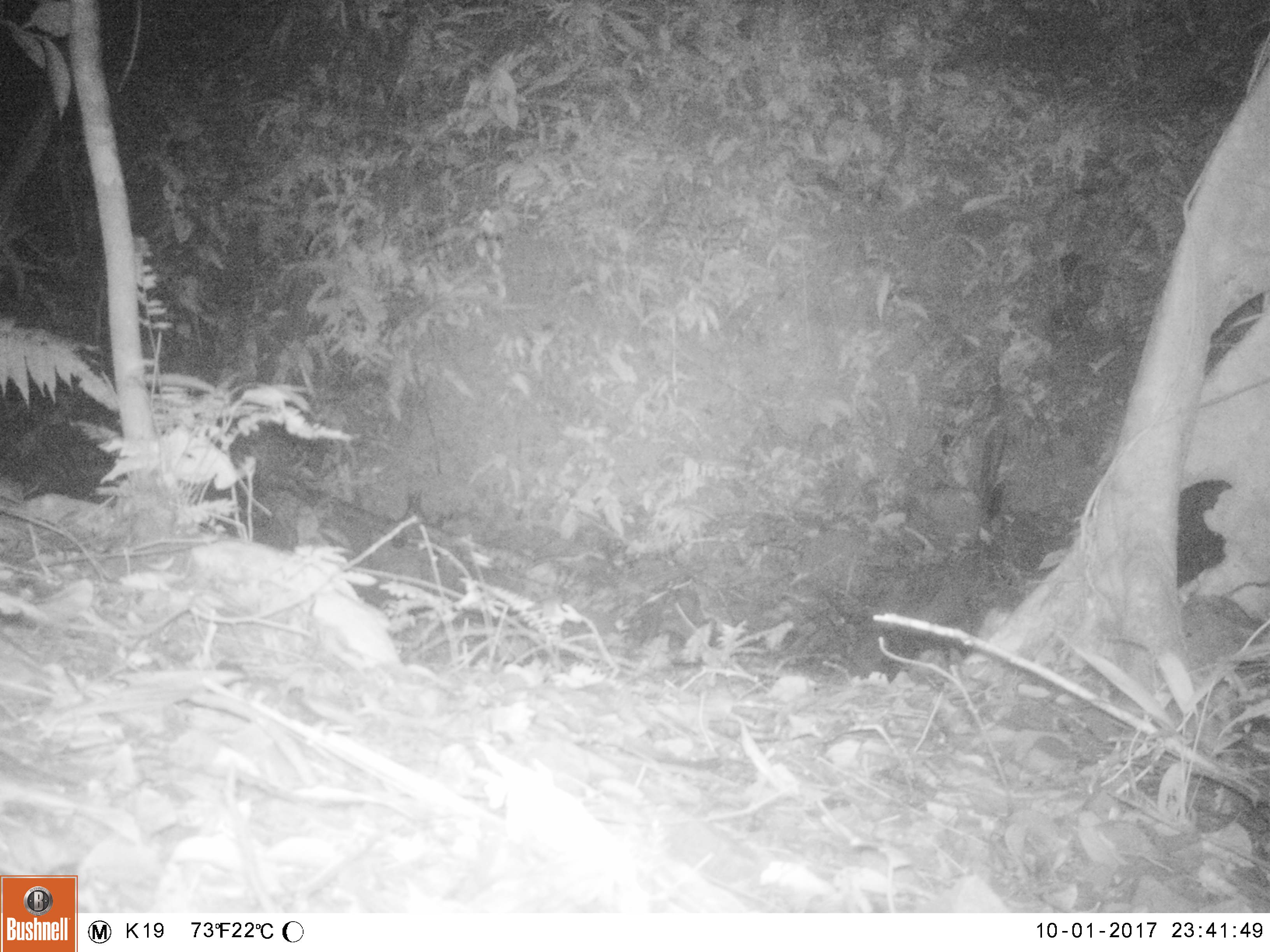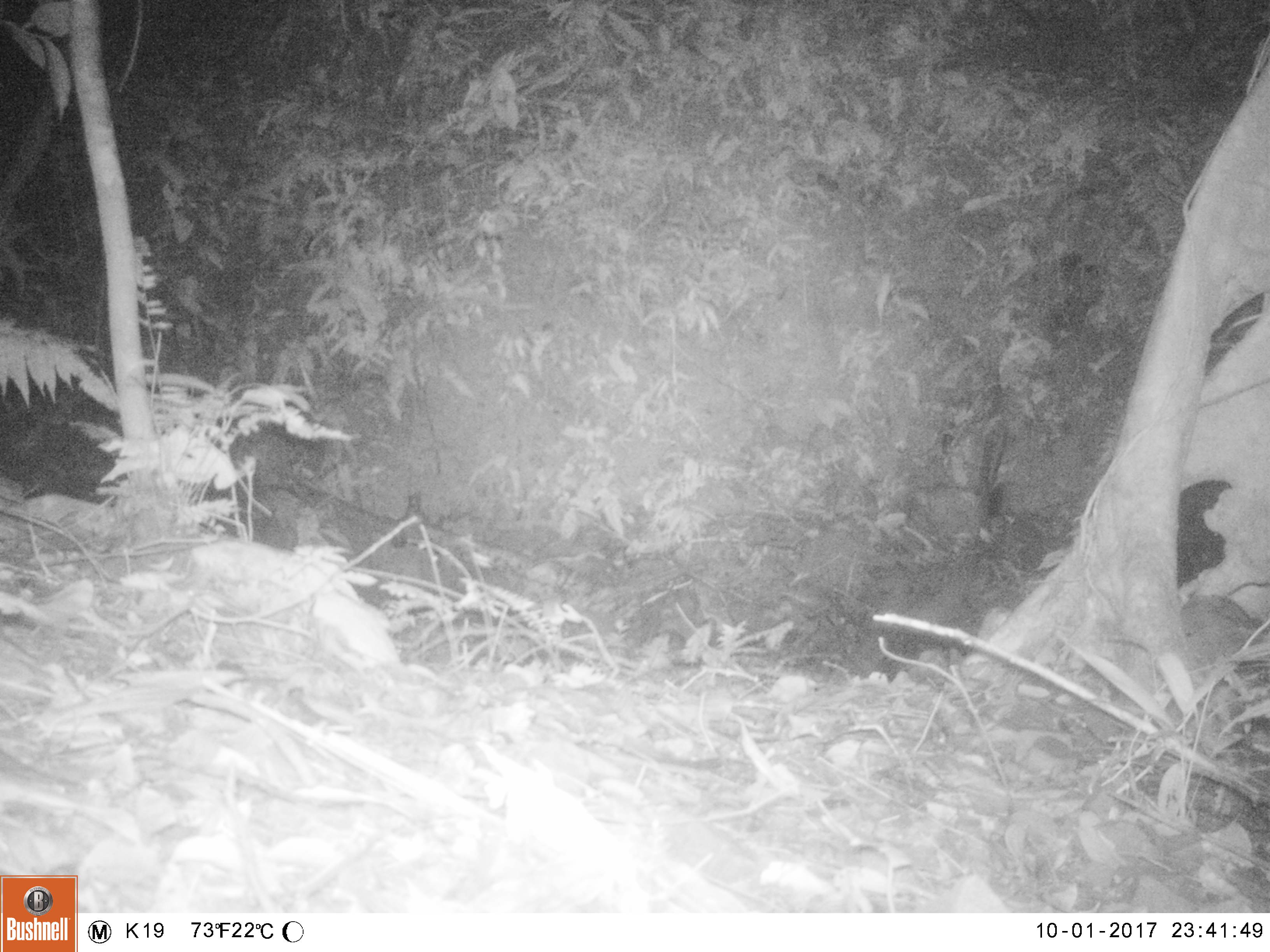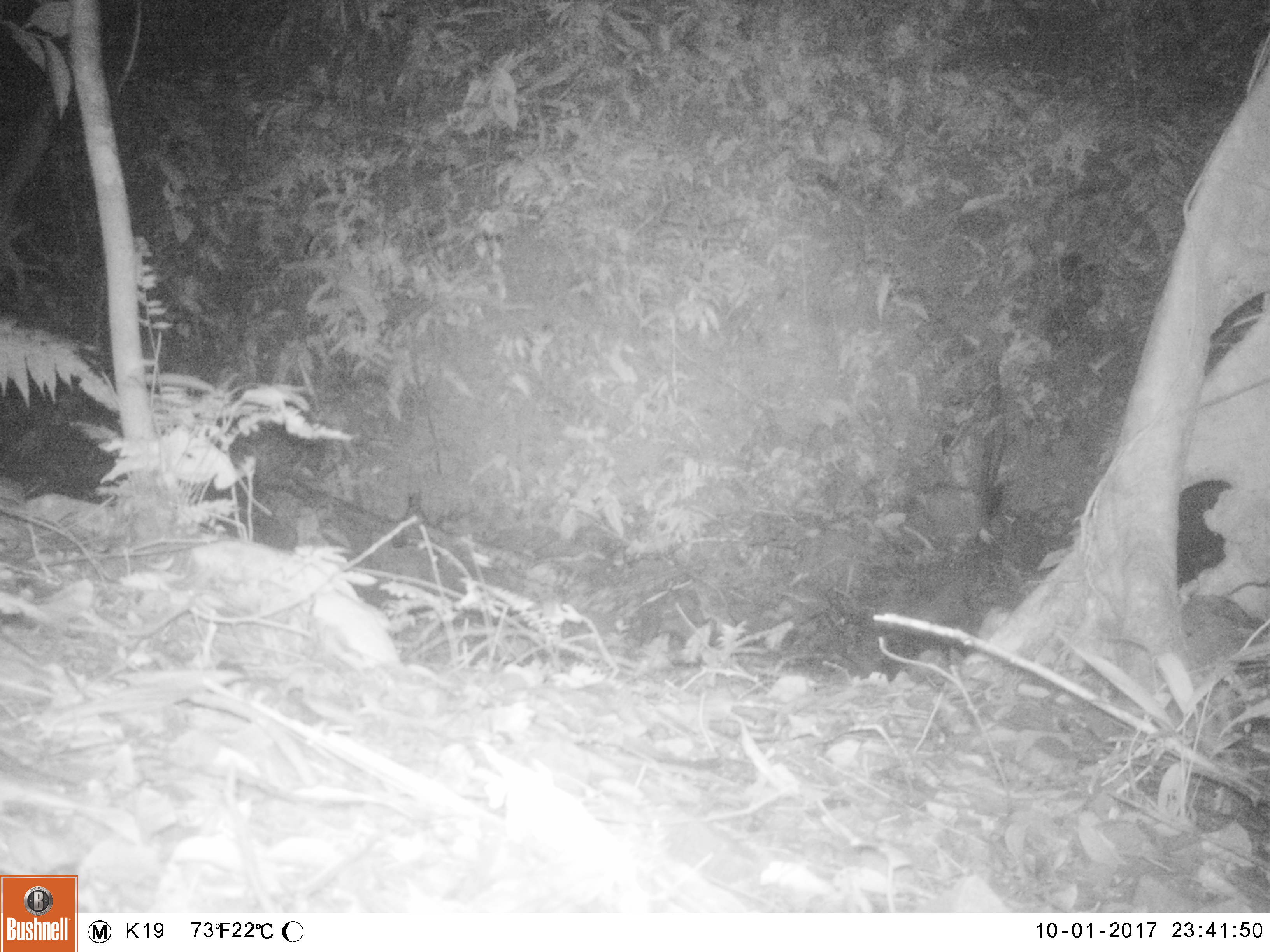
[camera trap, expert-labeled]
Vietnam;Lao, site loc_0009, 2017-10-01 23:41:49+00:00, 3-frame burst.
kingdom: Animalia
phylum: Arthropoda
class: Insecta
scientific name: Insecta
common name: insect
Insect (Insecta). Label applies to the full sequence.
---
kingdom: Animalia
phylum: Chordata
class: Mammalia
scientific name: Mammalia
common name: mammal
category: unidentified small mammal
Unidentified small mammal (mammal) (Mammalia). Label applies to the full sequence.